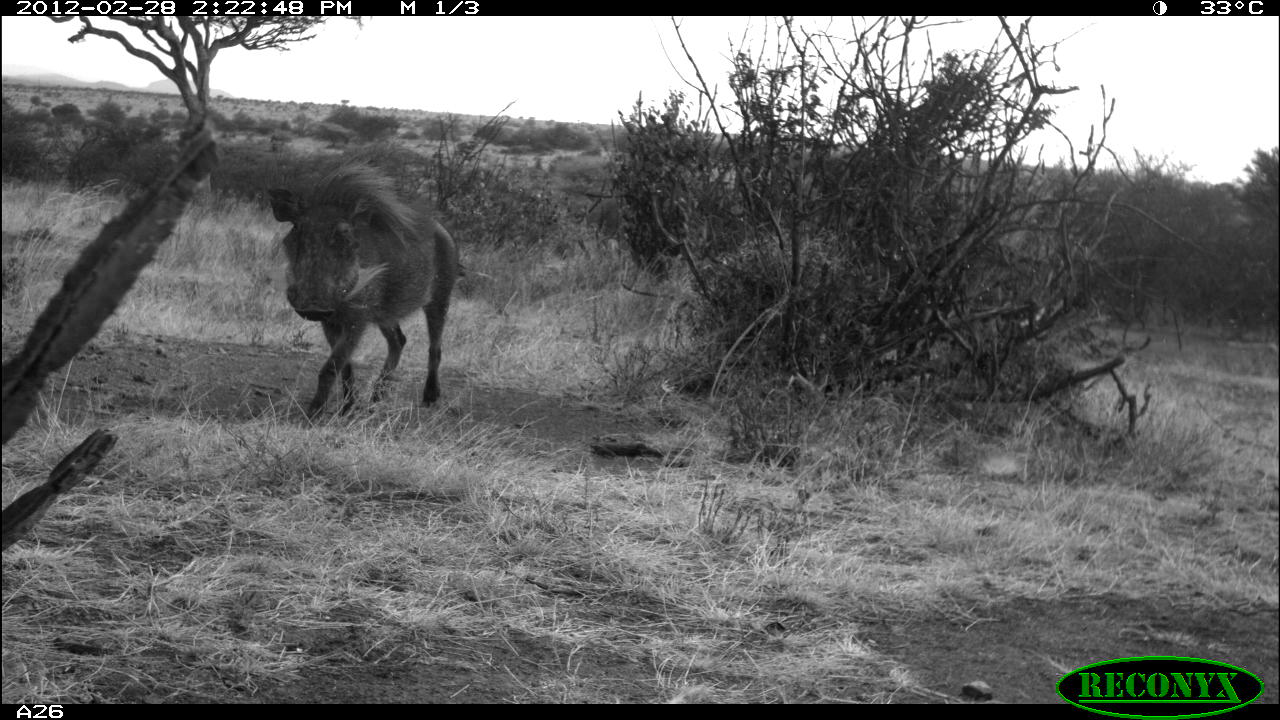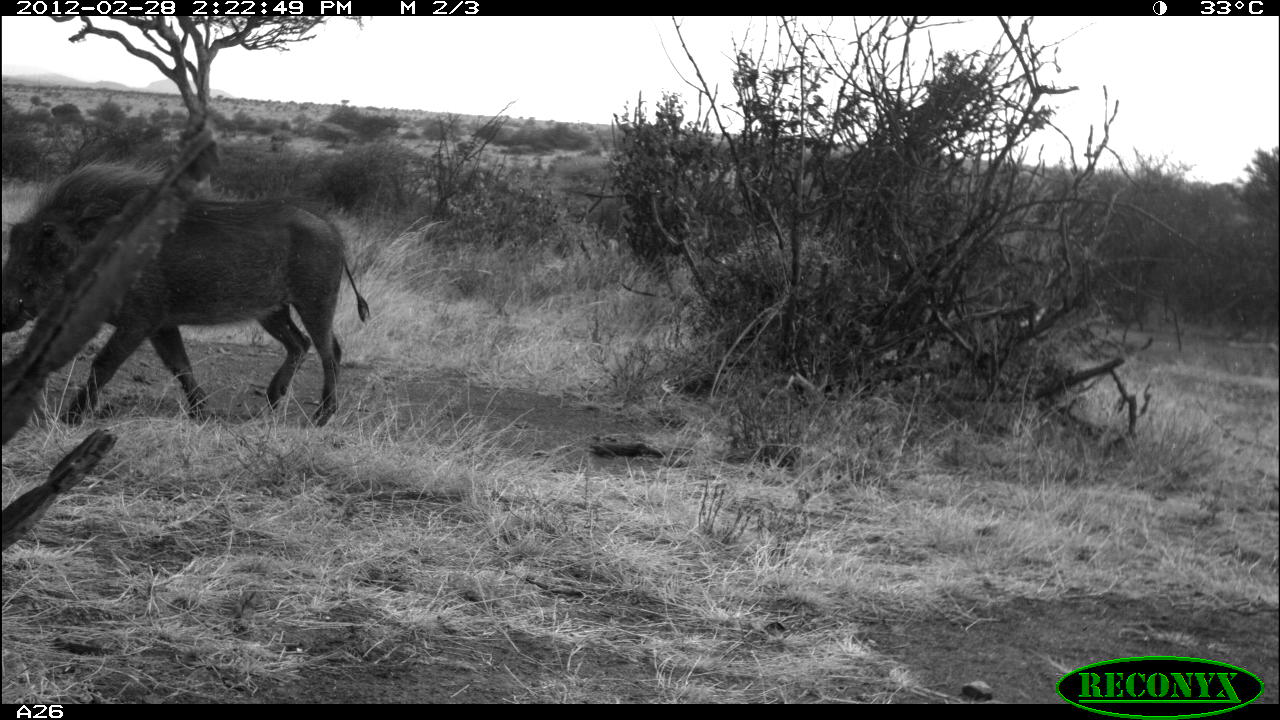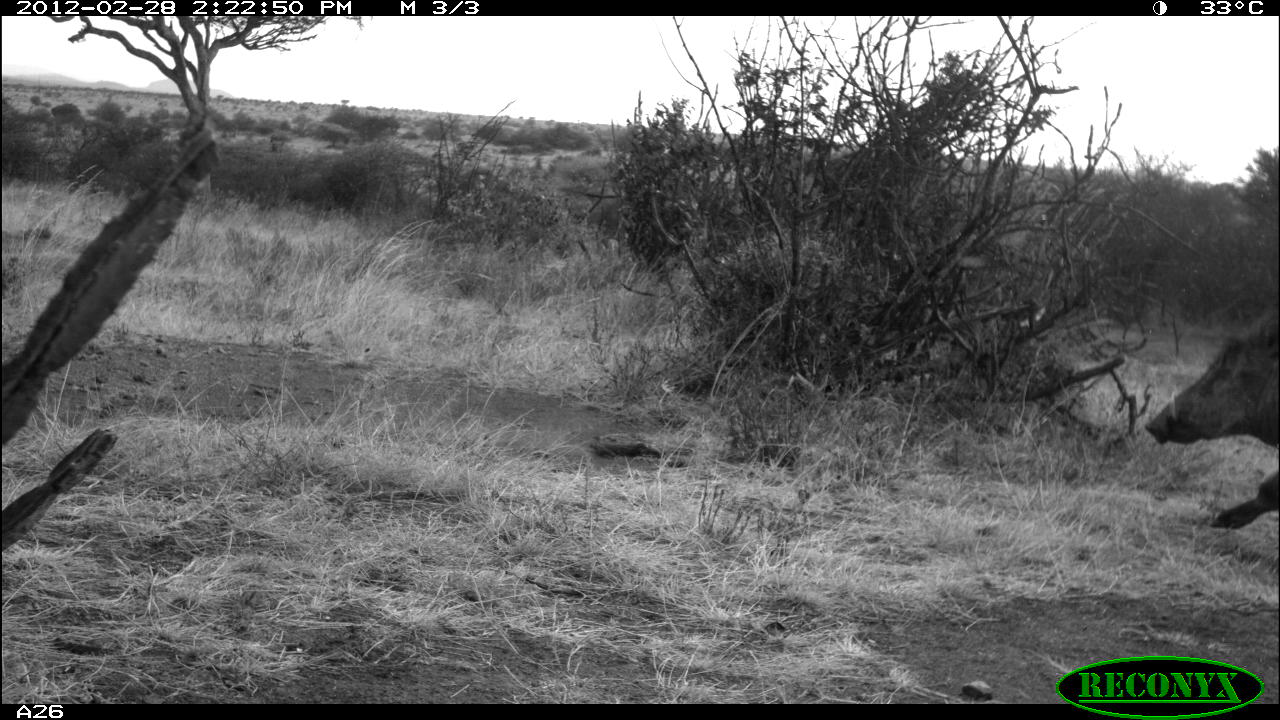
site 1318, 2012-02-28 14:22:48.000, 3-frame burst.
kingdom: Animalia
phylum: Chordata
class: Mammalia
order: Artiodactyla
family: Suidae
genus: Phacochoerus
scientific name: Phacochoerus africanus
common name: common warthog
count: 1